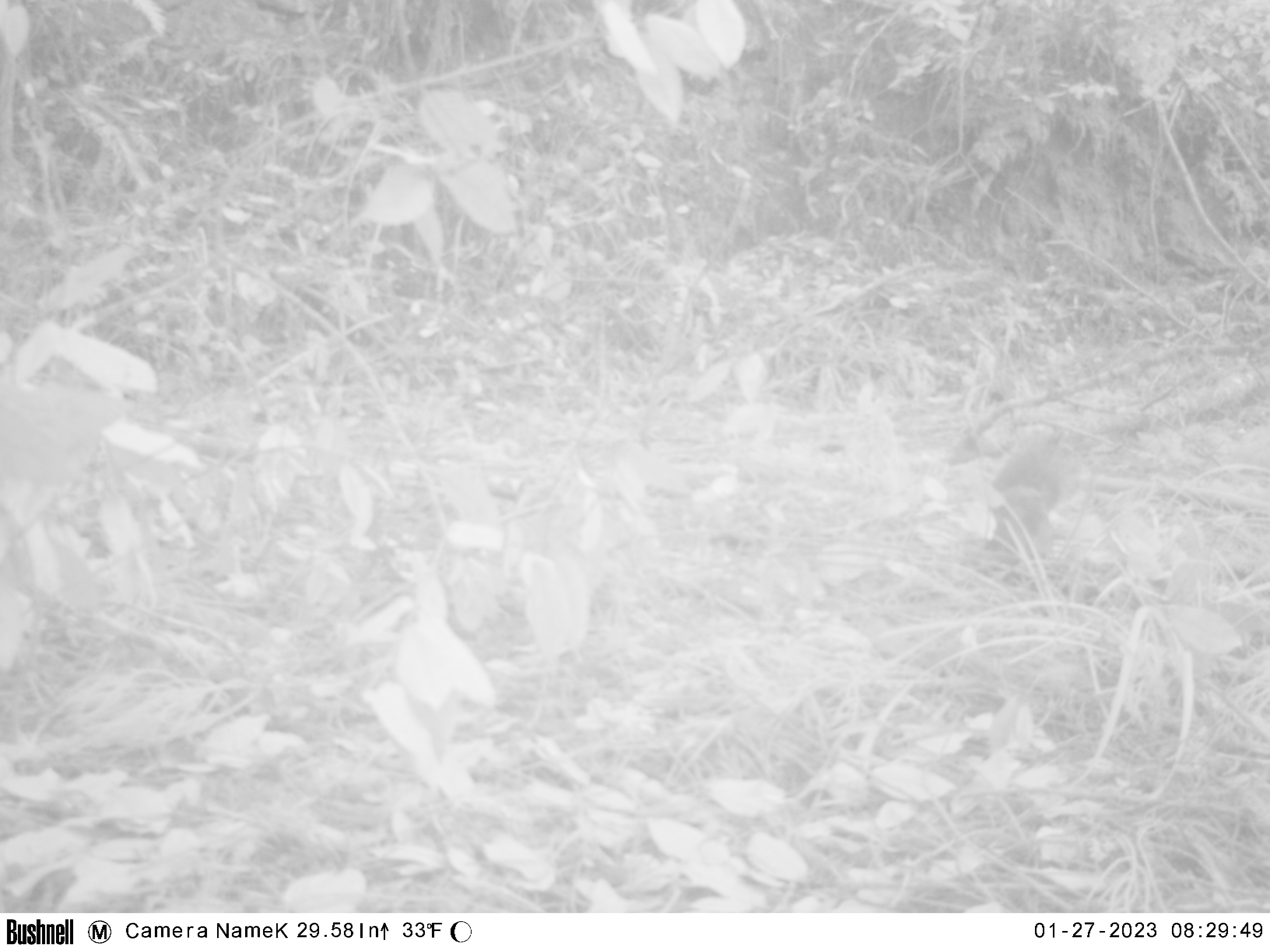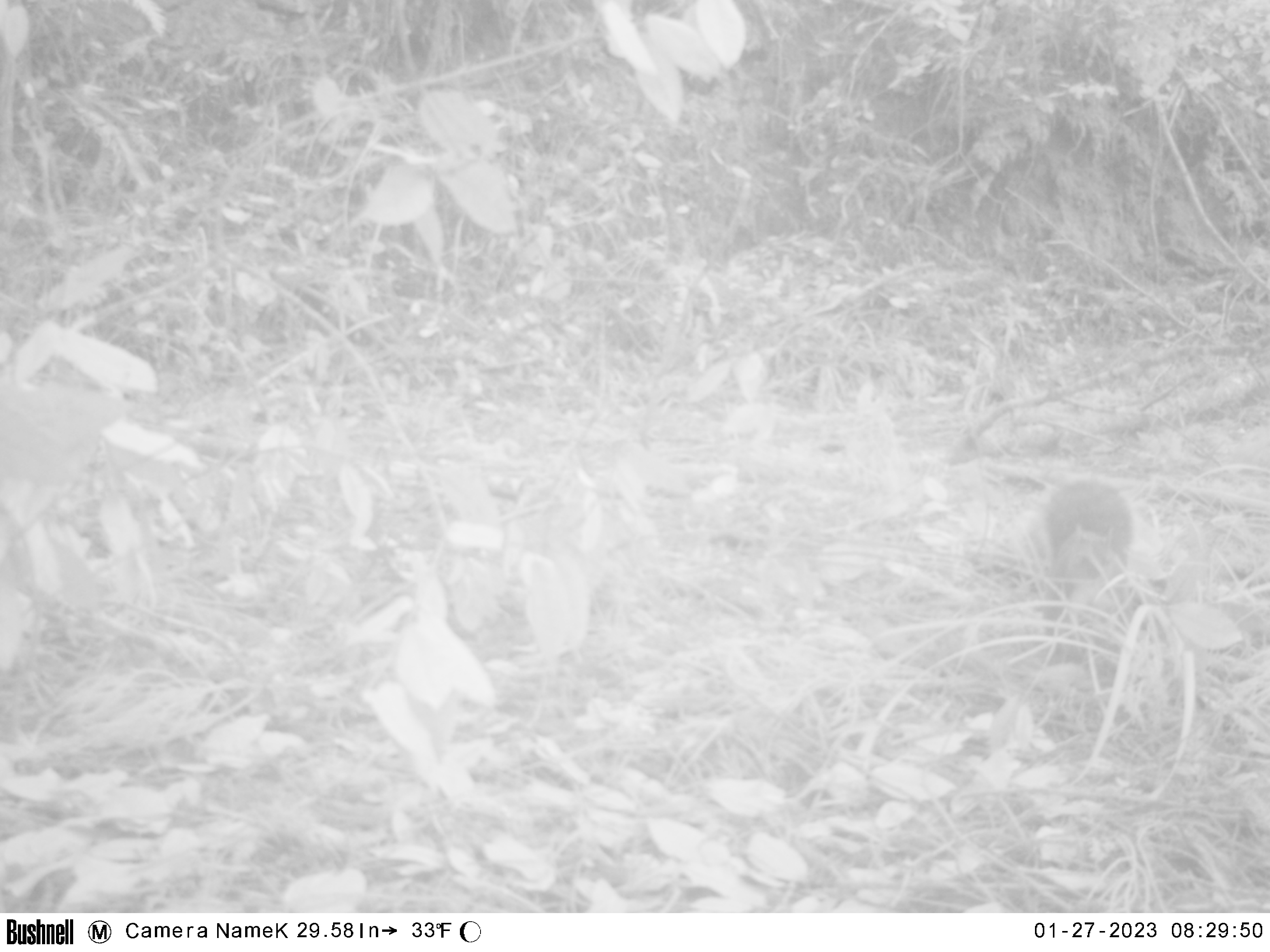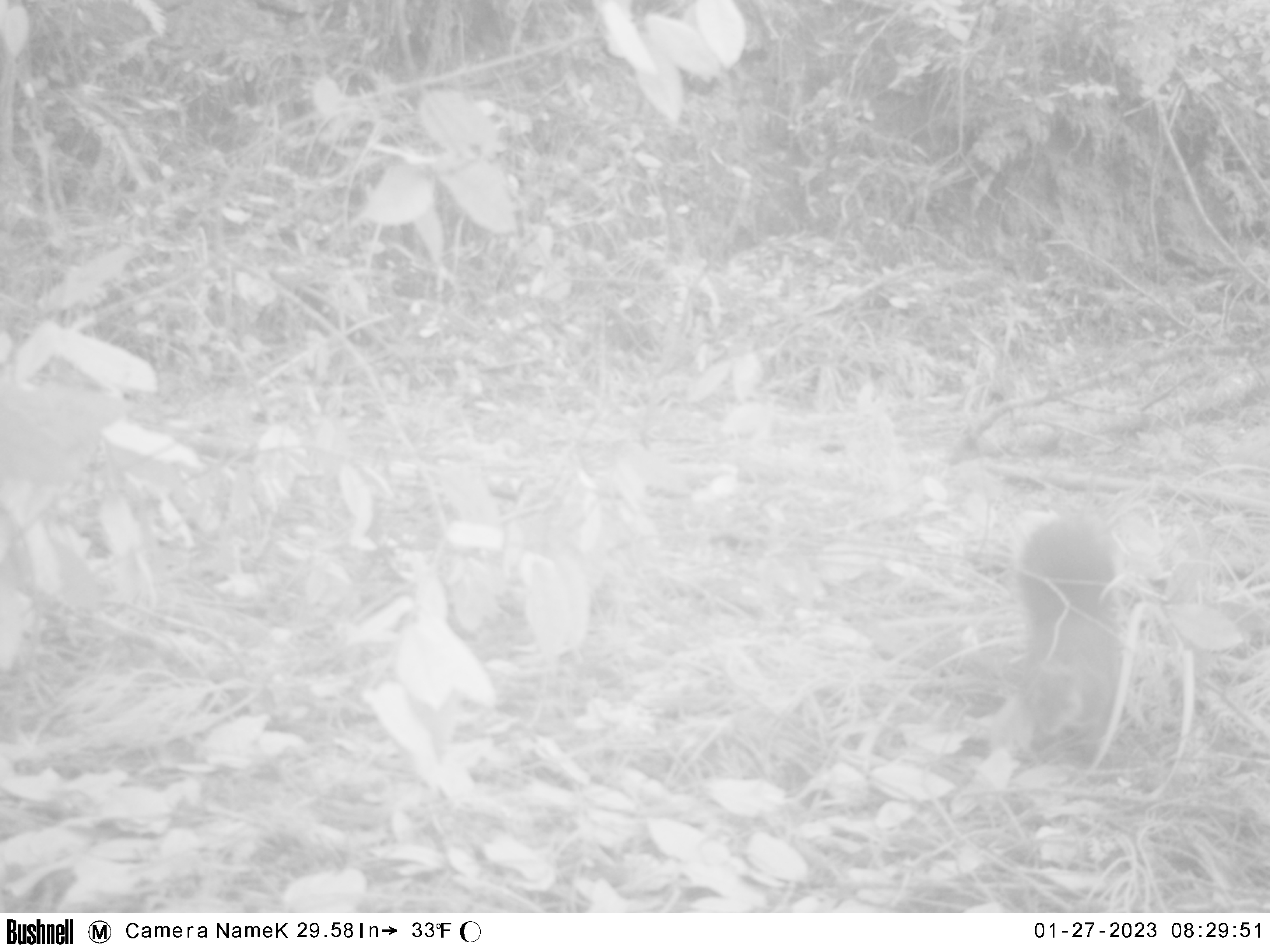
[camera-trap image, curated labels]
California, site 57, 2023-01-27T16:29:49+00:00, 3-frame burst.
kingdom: Animalia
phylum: Chordata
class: Mammalia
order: Rodentia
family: Sciuridae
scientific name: Sciuridae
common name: squirrel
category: unknown squirrel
Unknown squirrel (squirrel) (Sciuridae).